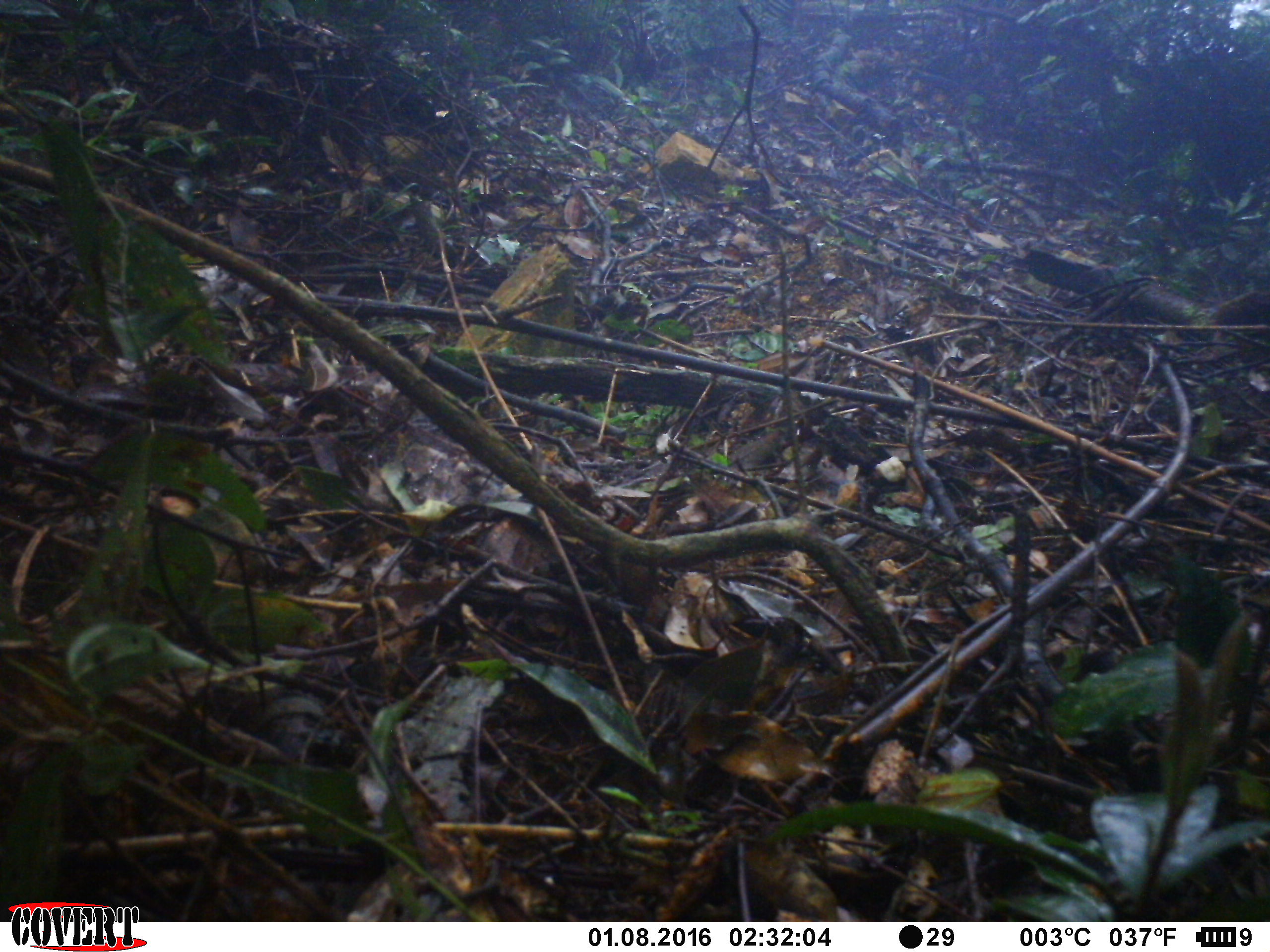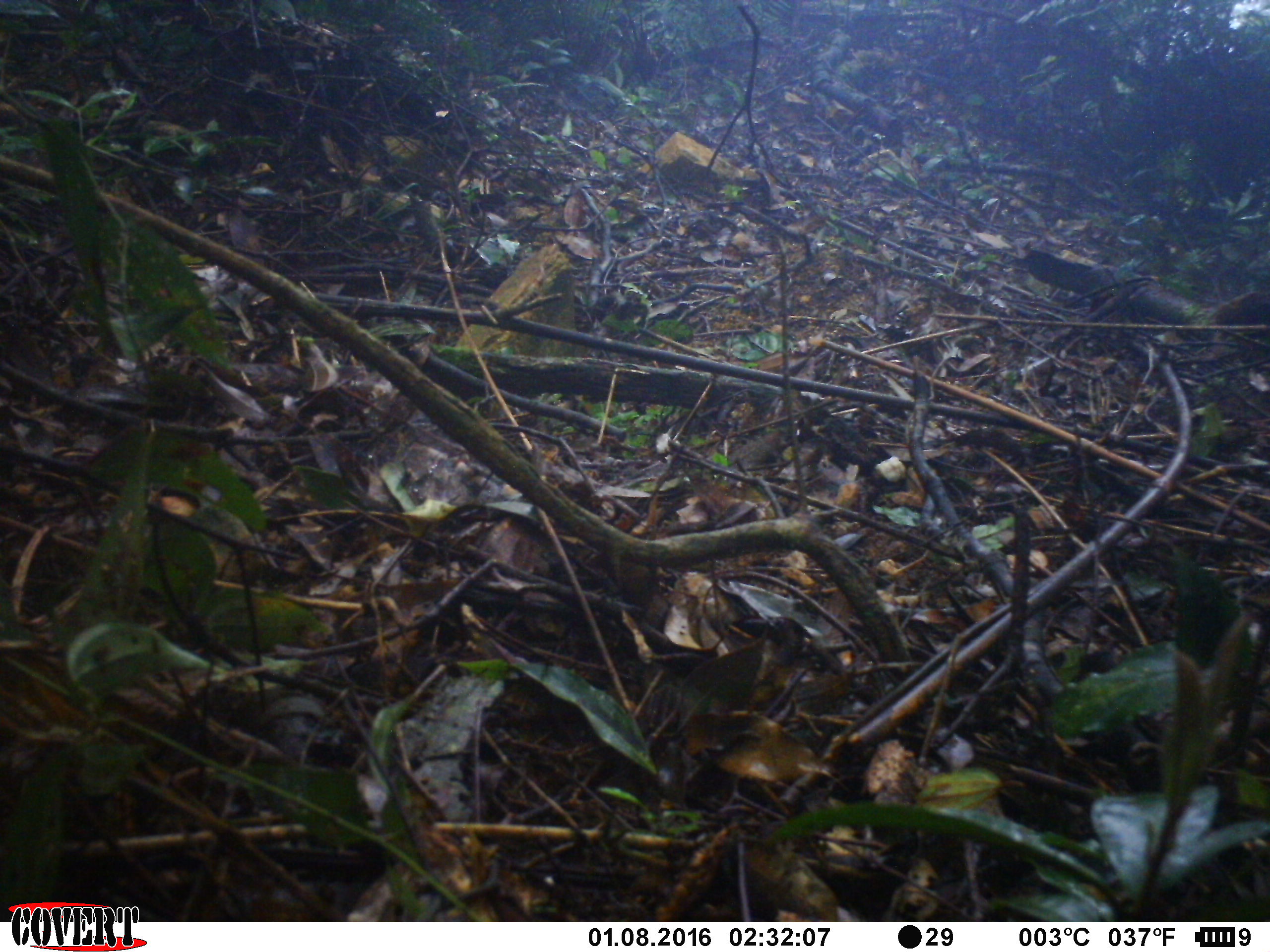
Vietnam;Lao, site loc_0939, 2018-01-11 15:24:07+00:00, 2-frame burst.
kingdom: Animalia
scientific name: Animalia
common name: animal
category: unidentified small animal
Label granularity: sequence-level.